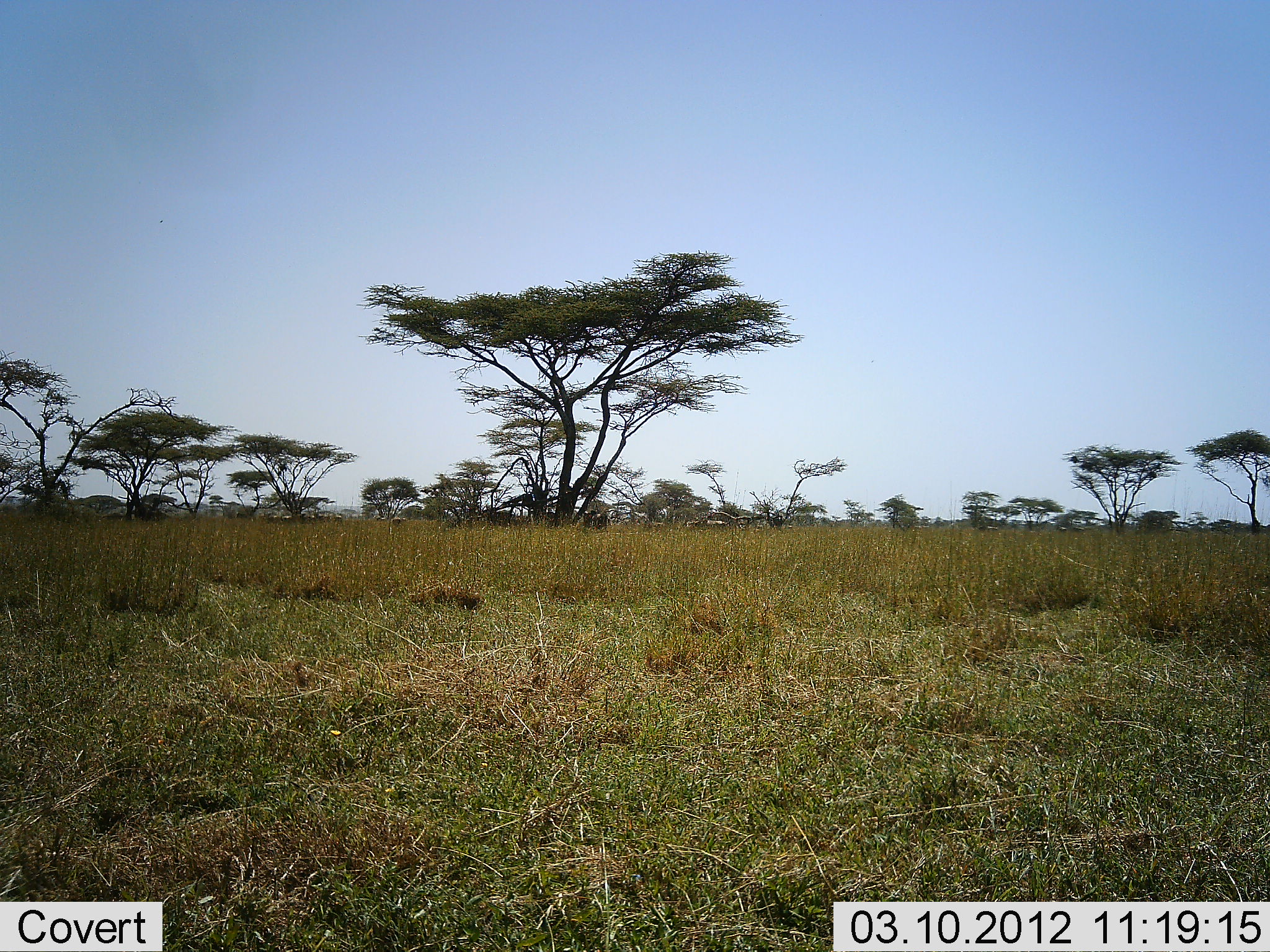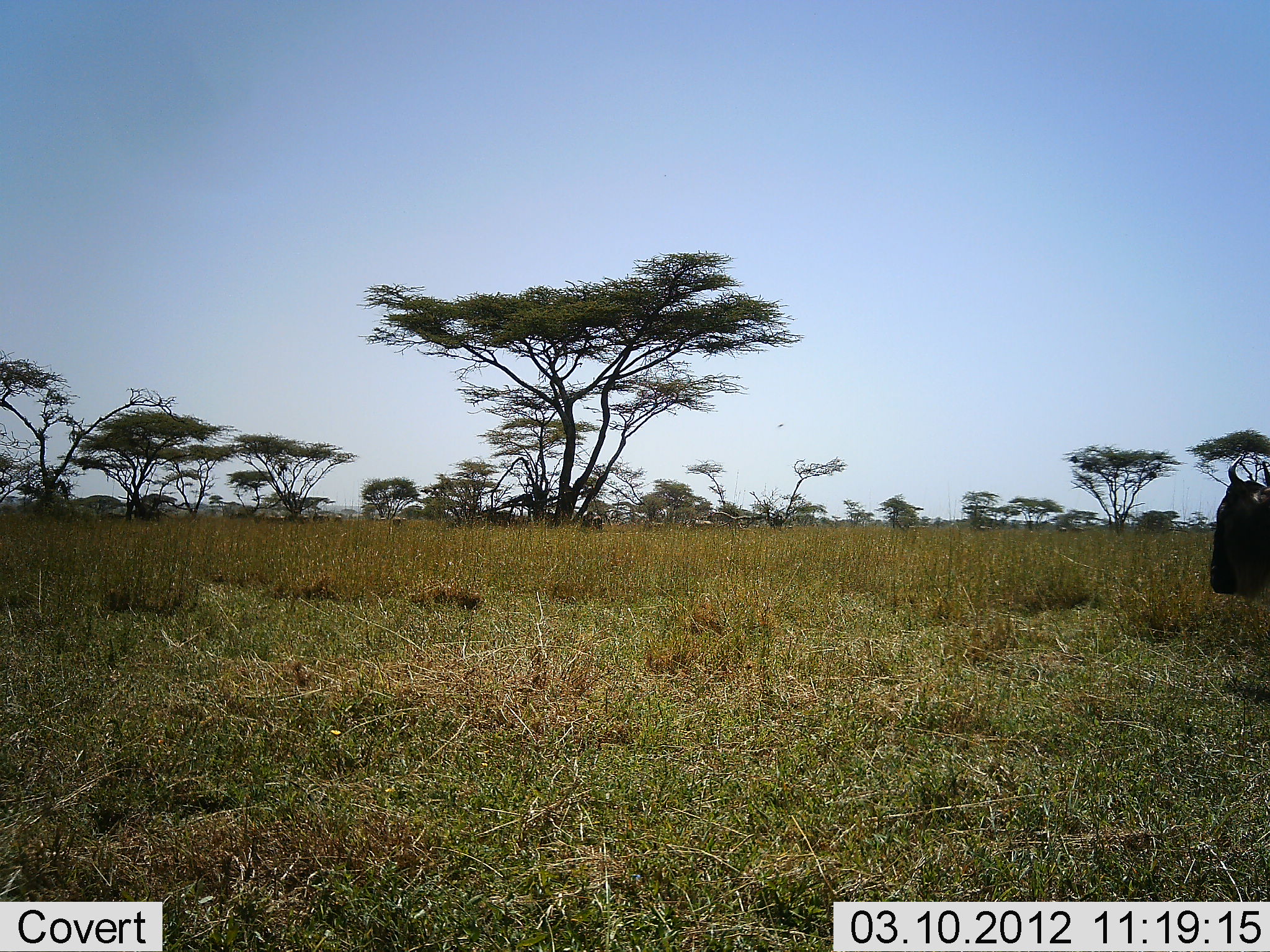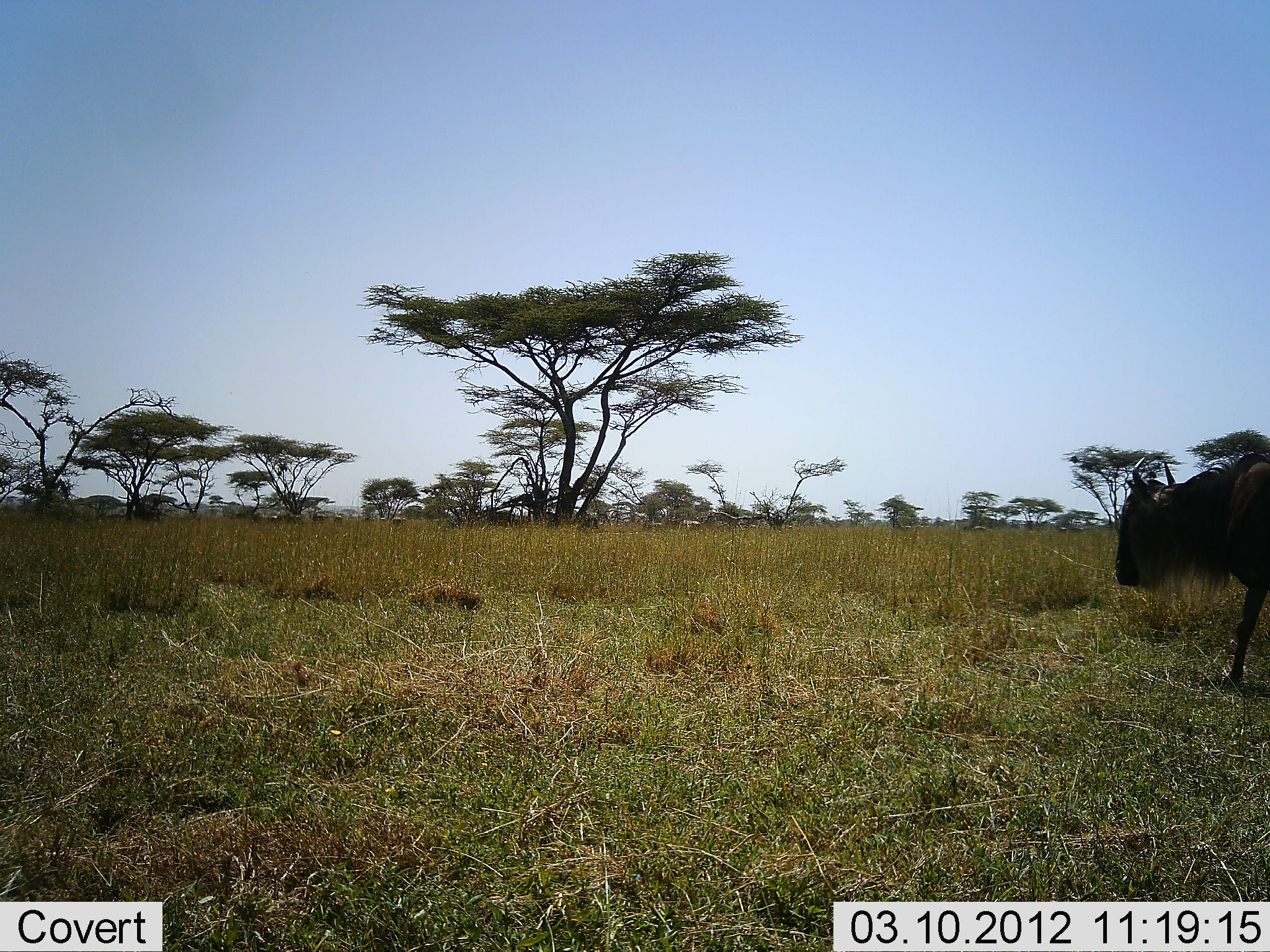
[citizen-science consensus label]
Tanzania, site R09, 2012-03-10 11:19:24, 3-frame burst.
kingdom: Animalia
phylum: Chordata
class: Mammalia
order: Artiodactyla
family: Bovidae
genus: Connochaetes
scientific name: Connochaetes taurinus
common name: blue wildebeest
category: wildebeest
Wildebeest (blue wildebeest) (Connochaetes taurinus), count 1. Behavior (volunteer vote fractions): standing 15%, resting 0%, moving 93%, interacting 0%. Young present (vote fraction): 0%. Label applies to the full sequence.